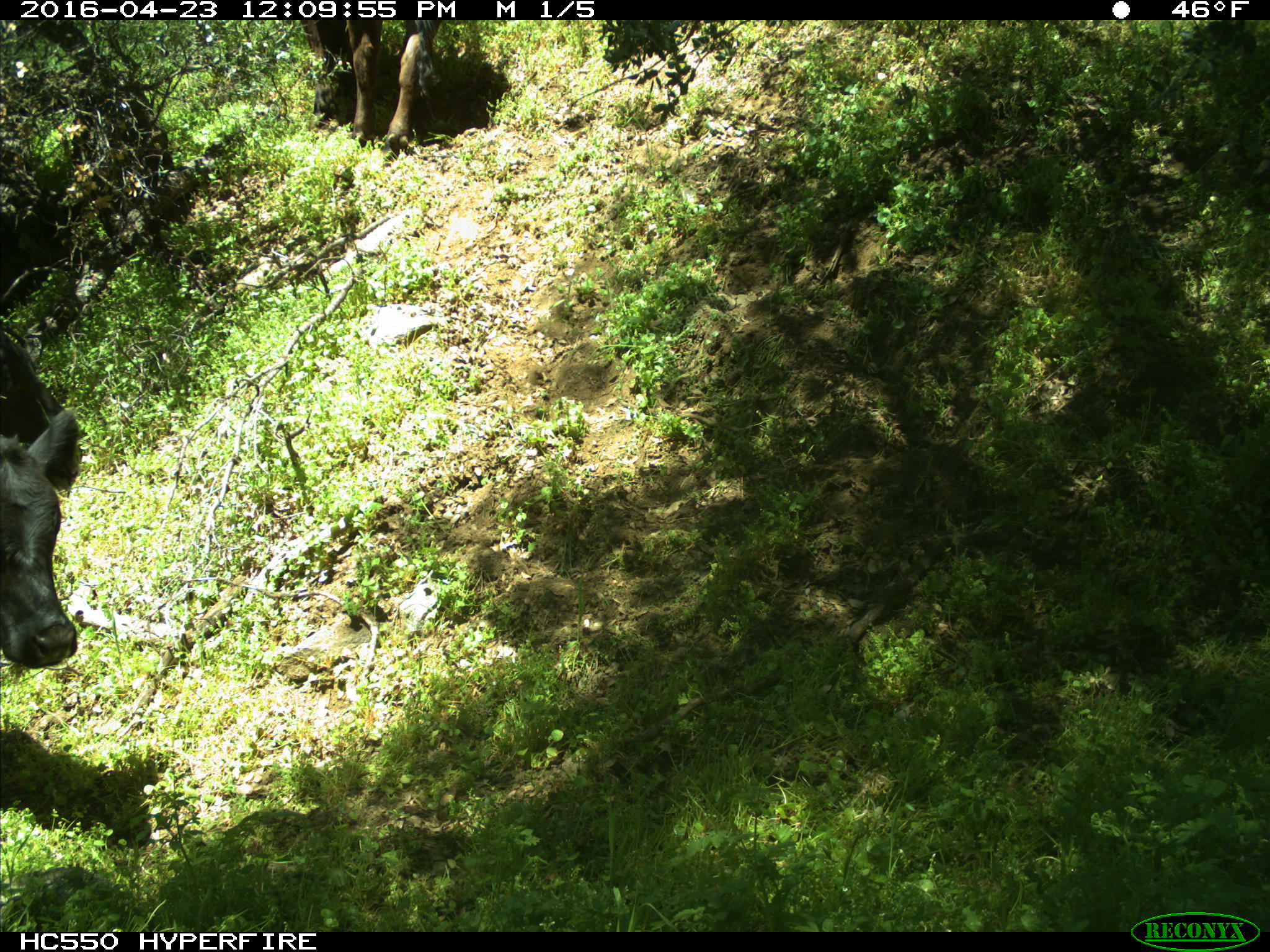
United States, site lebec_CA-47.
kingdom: Animalia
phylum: Chordata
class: Mammalia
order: Artiodactyla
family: Bovidae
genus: Bos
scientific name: Bos taurus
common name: domestic cow